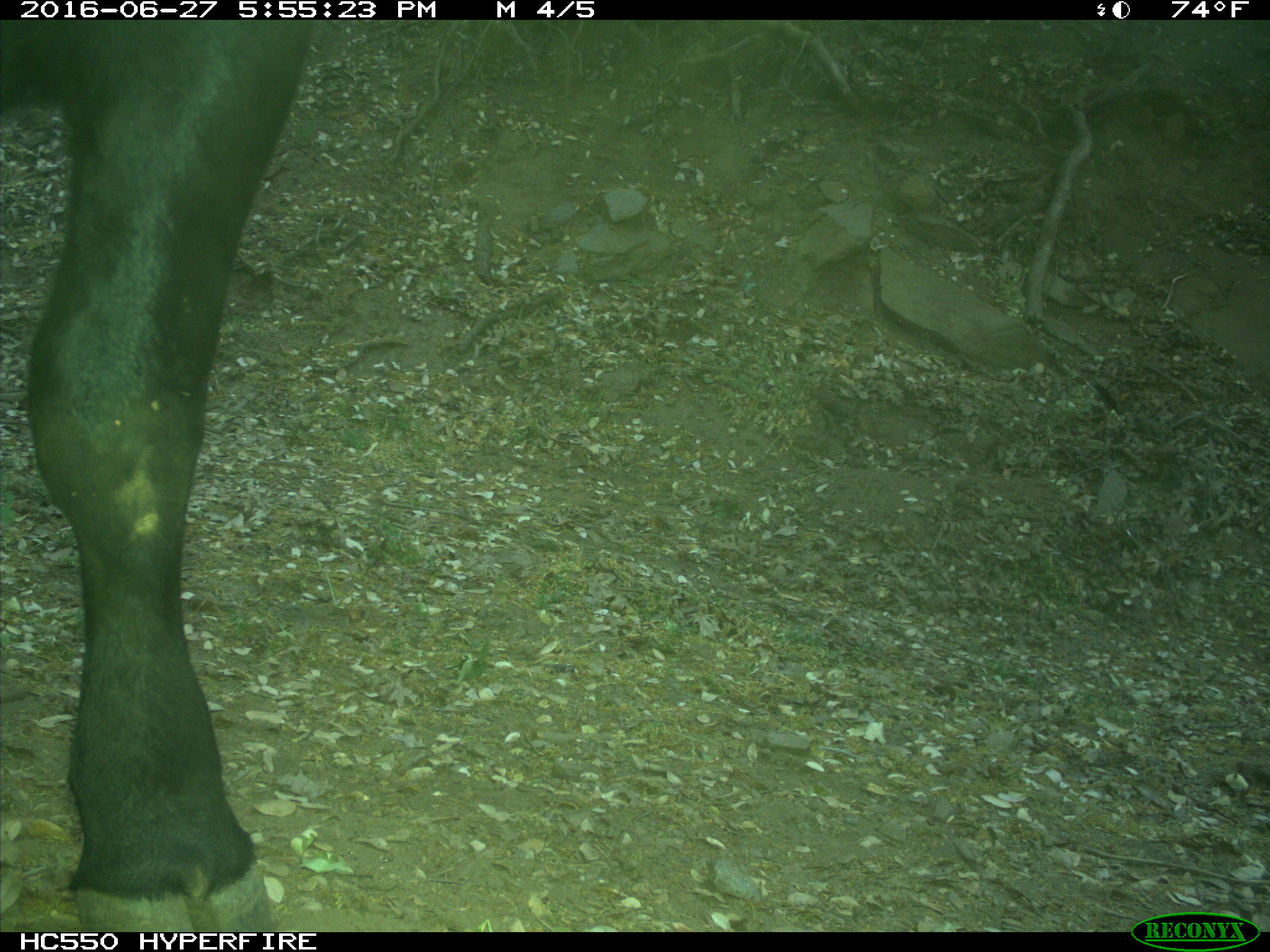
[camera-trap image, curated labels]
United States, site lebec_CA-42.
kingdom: Animalia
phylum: Chordata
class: Mammalia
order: Artiodactyla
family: Bovidae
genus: Bos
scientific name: Bos taurus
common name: domestic cow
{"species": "Bos taurus (domestic cow)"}